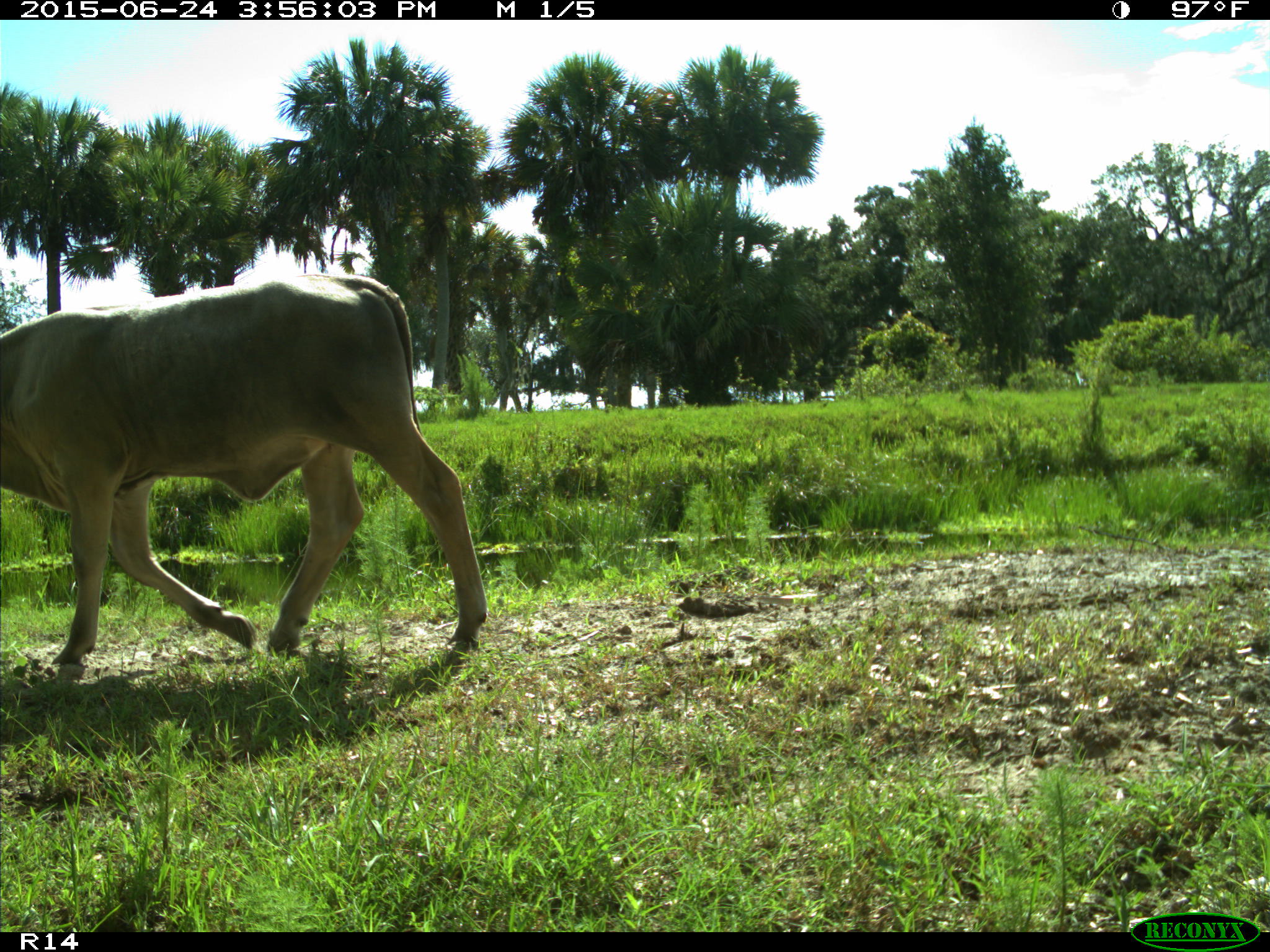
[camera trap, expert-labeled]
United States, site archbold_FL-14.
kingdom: Animalia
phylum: Chordata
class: Mammalia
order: Artiodactyla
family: Bovidae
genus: Bos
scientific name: Bos taurus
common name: domestic cow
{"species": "Bos taurus (domestic cow)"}